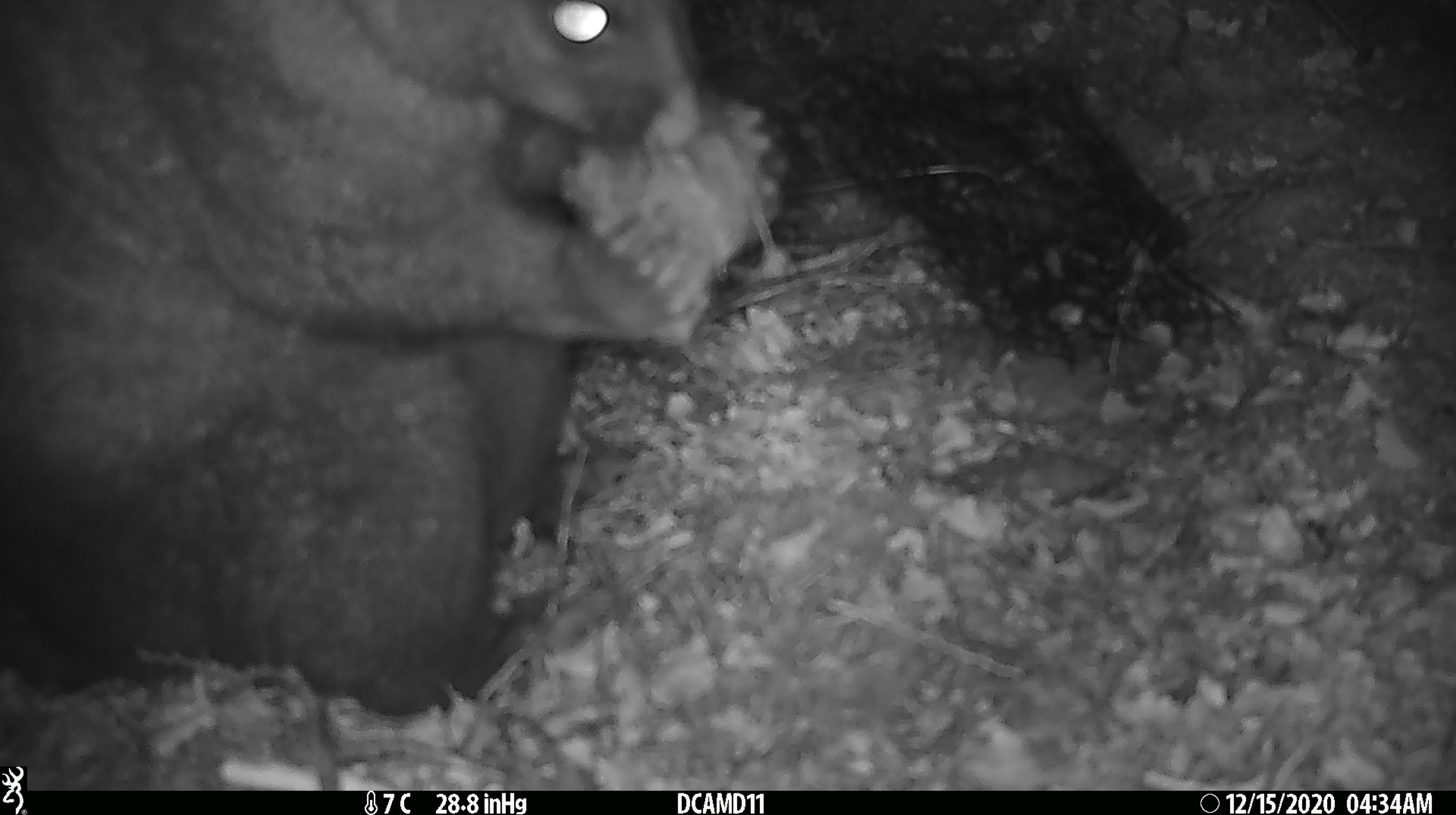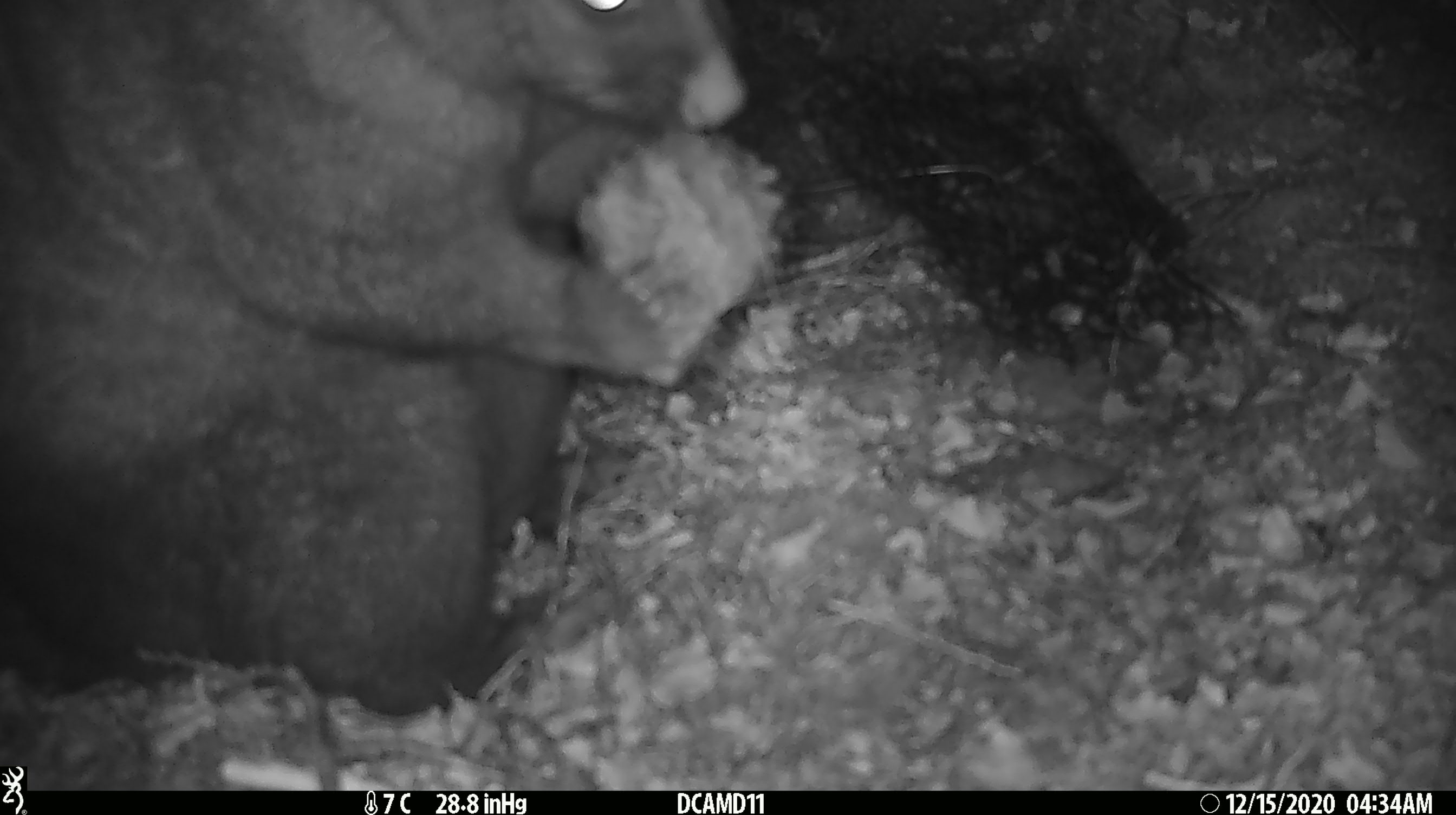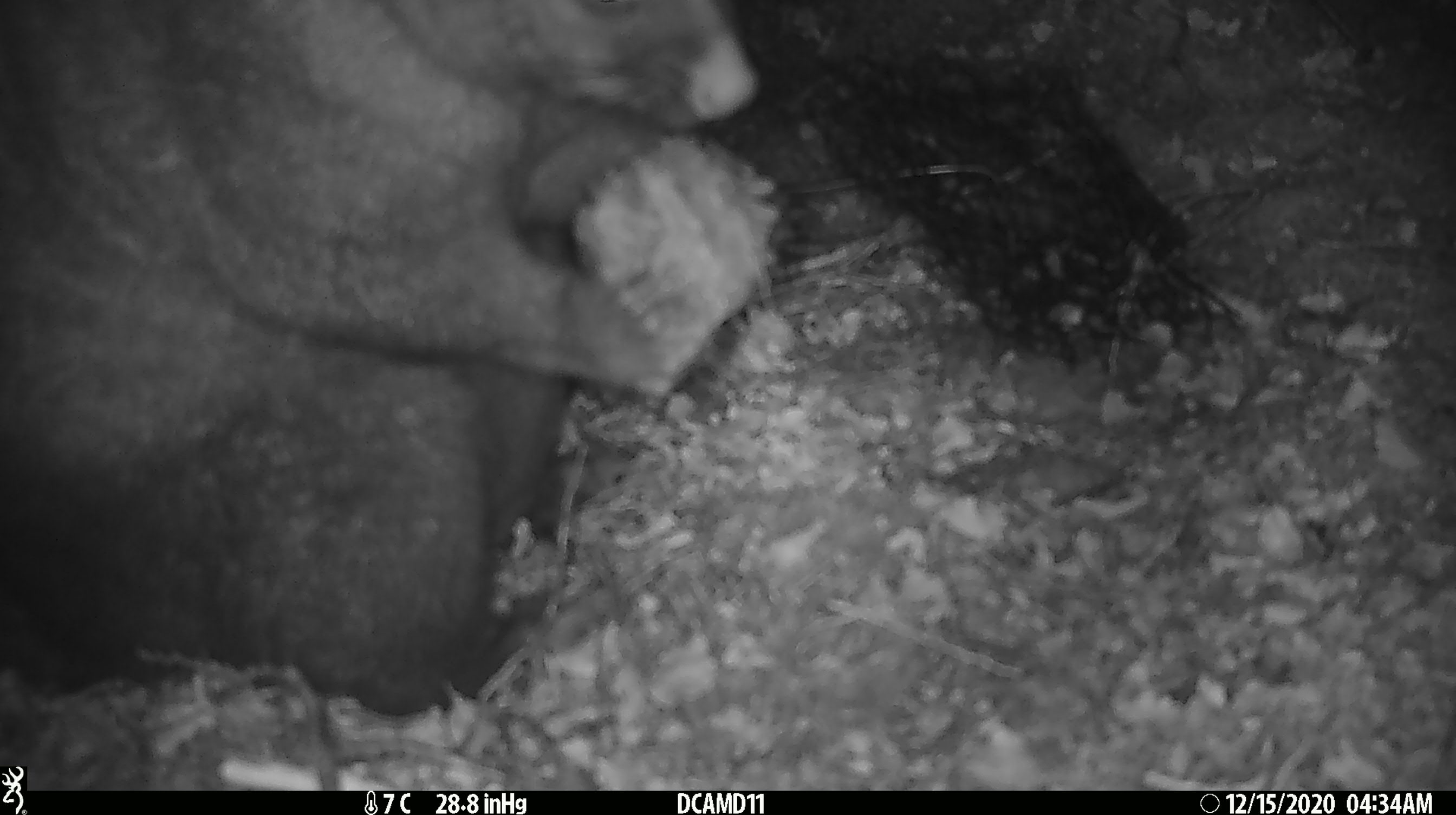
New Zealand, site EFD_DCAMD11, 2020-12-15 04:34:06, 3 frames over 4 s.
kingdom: Animalia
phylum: Chordata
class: Mammalia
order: Diprotodontia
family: Phalangeridae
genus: Trichosurus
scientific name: Trichosurus vulpecula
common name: common brushtail possum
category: possum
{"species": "possum (common brushtail possum) (Trichosurus vulpecula)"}